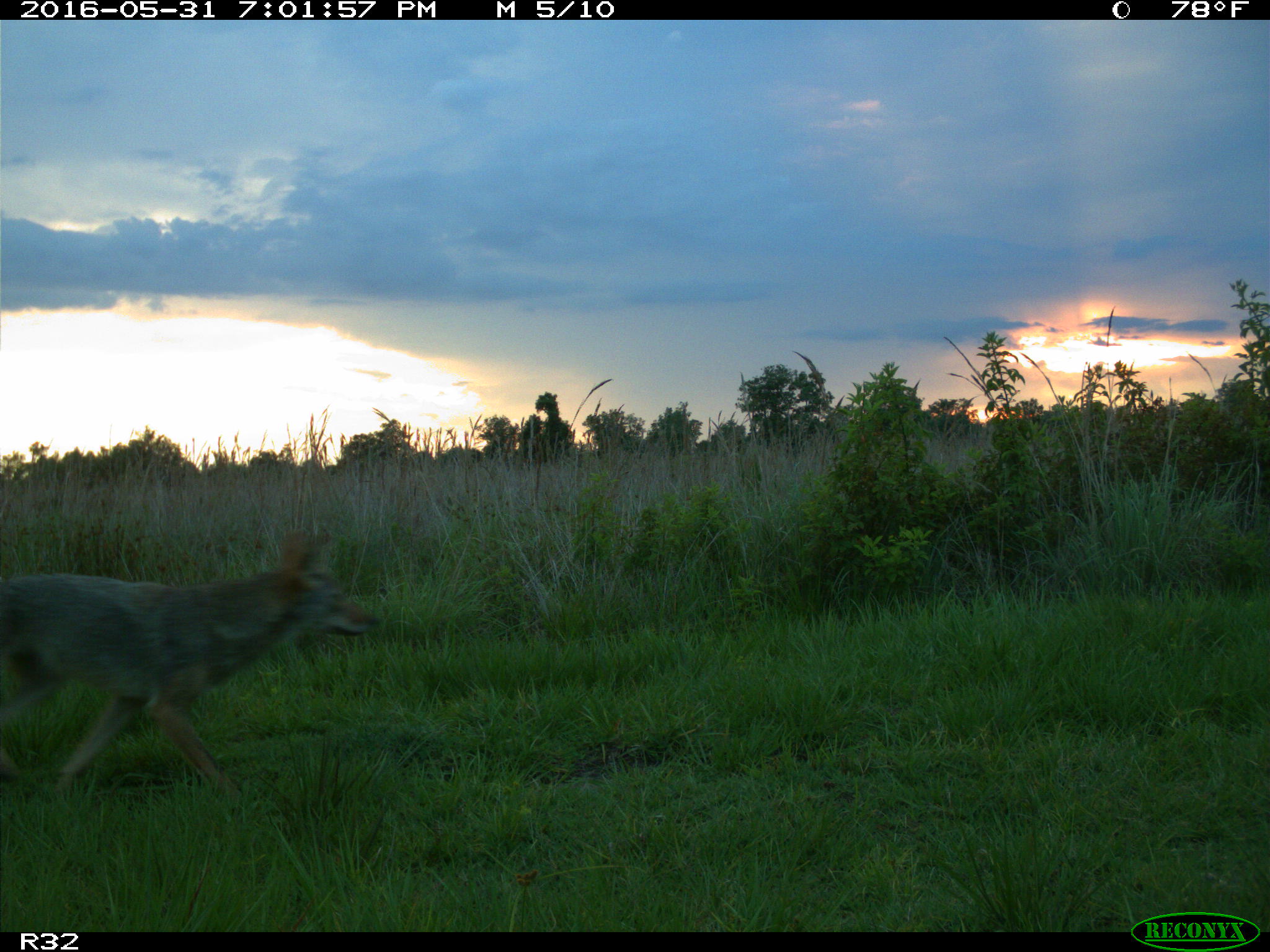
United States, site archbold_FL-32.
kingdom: Animalia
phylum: Chordata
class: Mammalia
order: Carnivora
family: Canidae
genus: Canis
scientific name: Canis latrans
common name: coyote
Canis latrans (coyote).